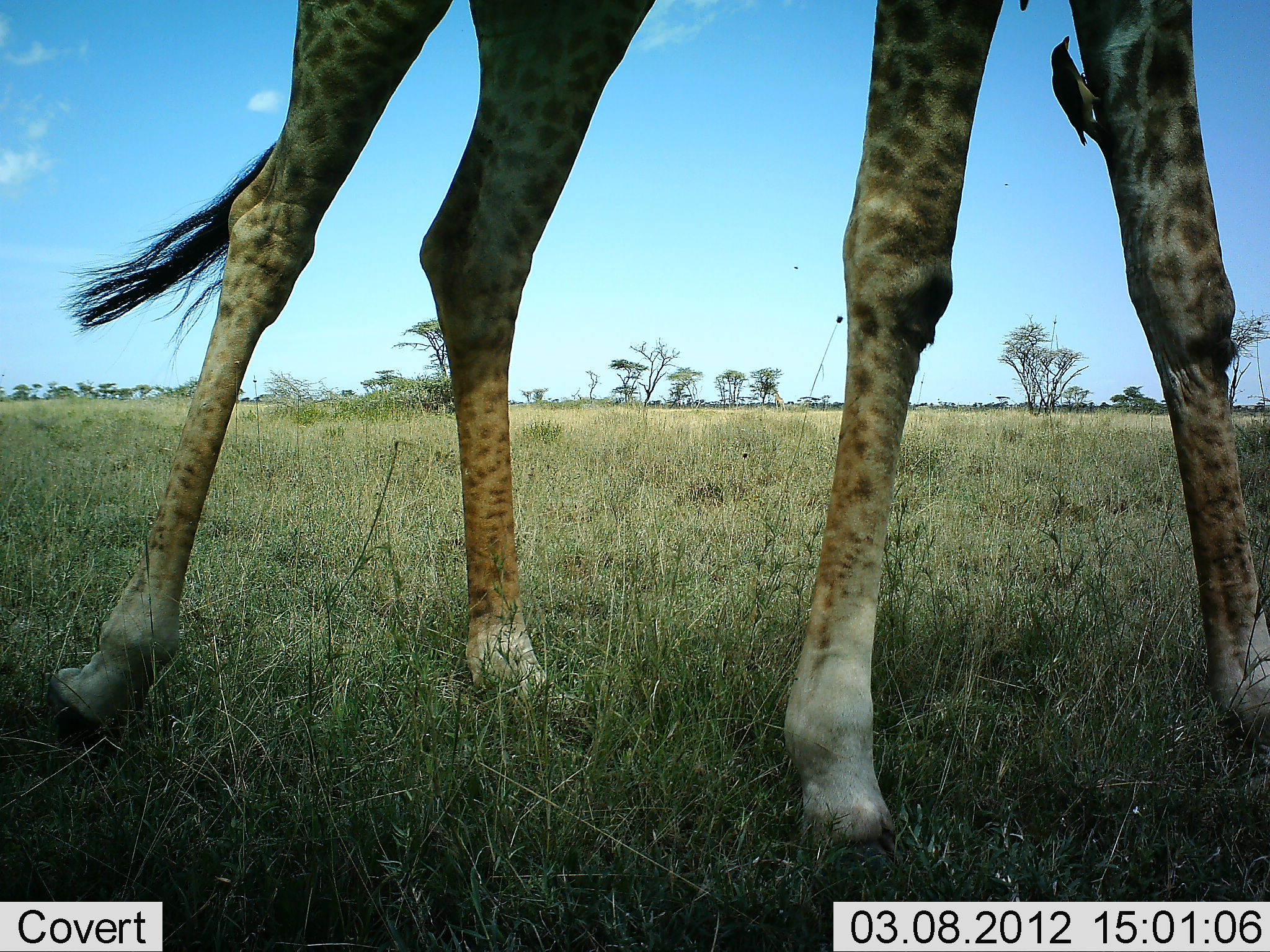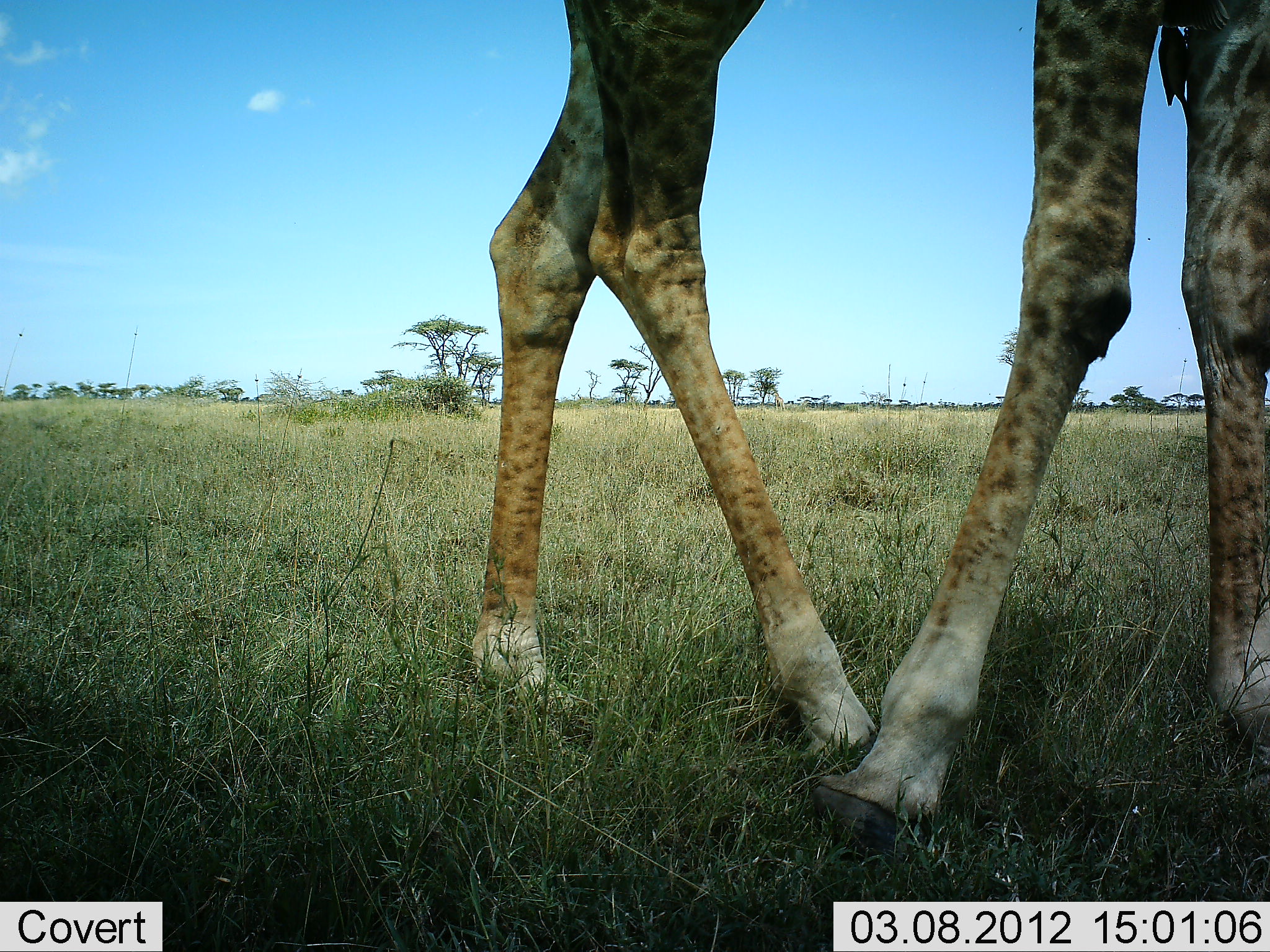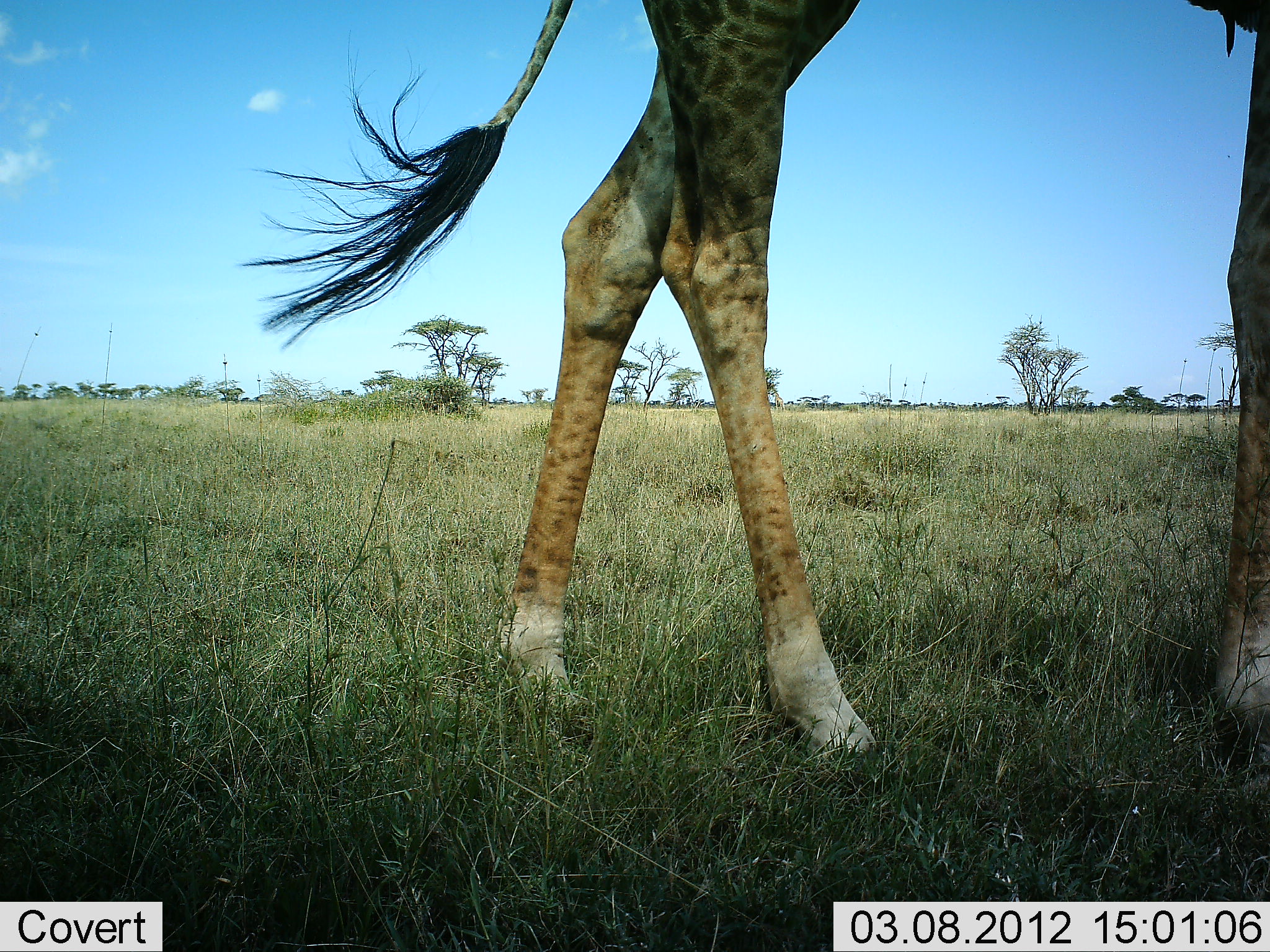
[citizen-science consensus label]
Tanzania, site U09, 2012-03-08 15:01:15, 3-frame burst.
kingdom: Animalia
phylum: Chordata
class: Mammalia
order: Artiodactyla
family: Giraffidae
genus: Giraffa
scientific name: Giraffa camelopardalis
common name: giraffe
Giraffe (Giraffa camelopardalis), count 1. Behavior (volunteer vote fractions): standing 19%, resting 0%, moving 81%, interacting 0%. Young present (vote fraction): 0%. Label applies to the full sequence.